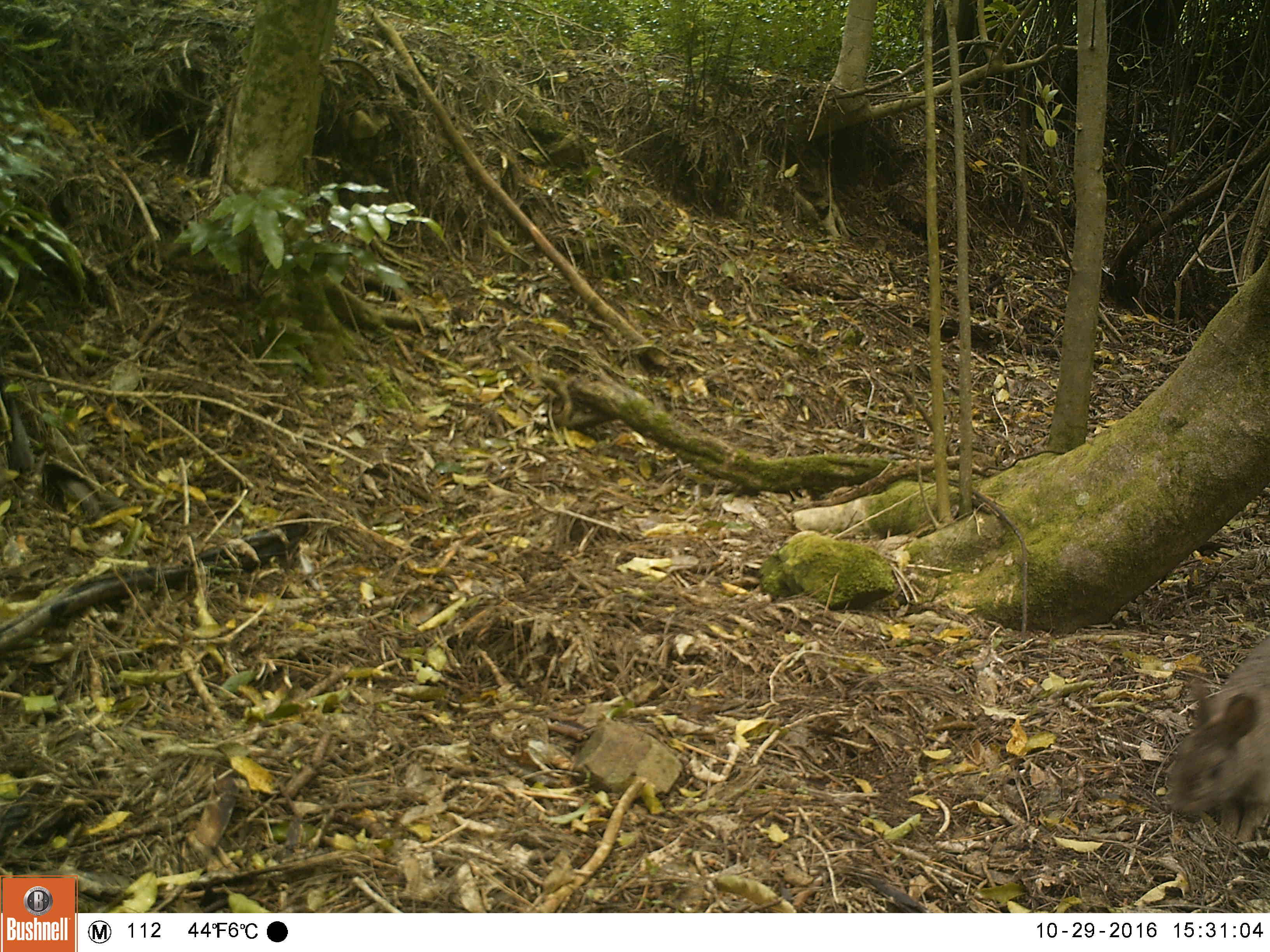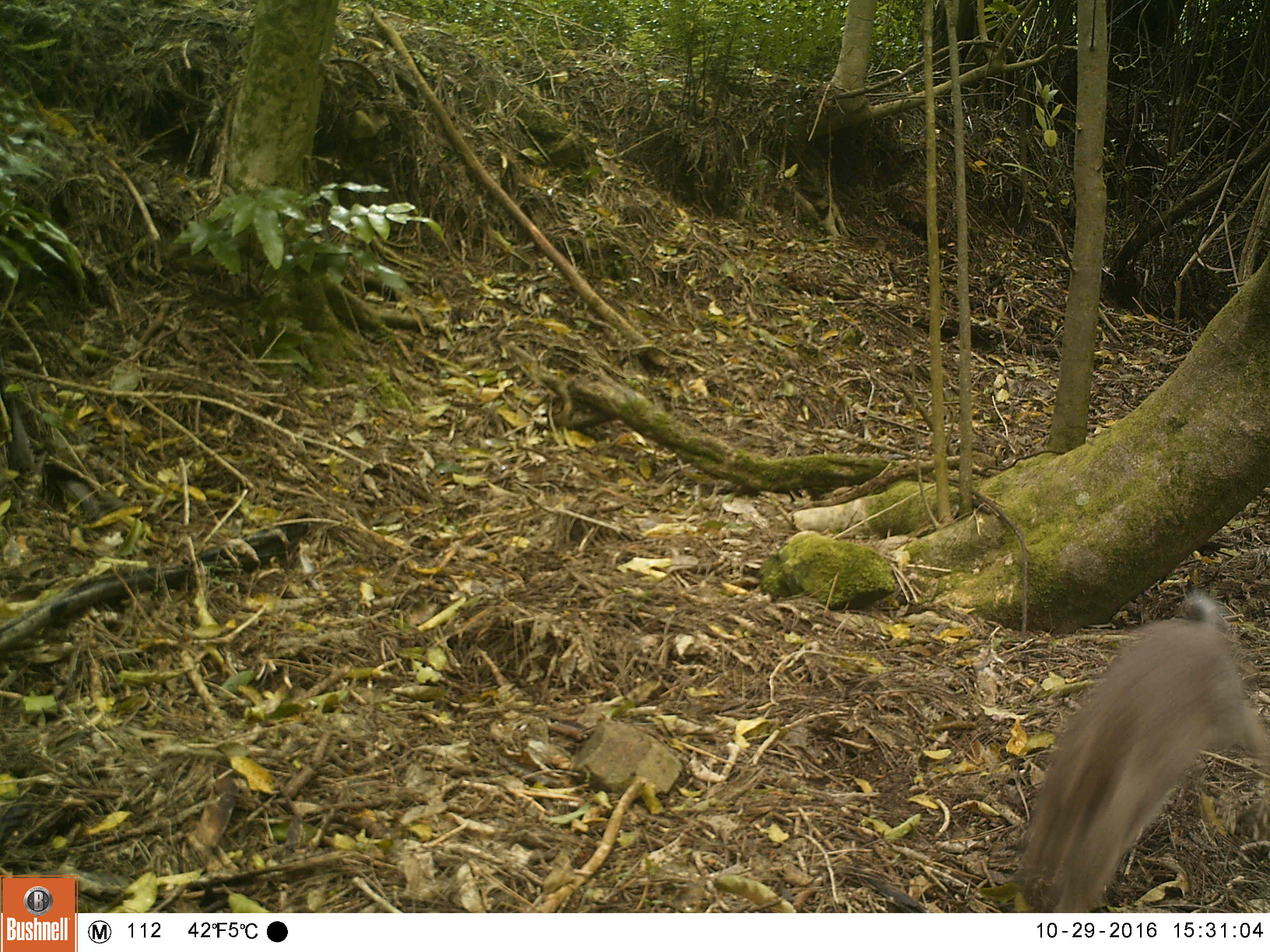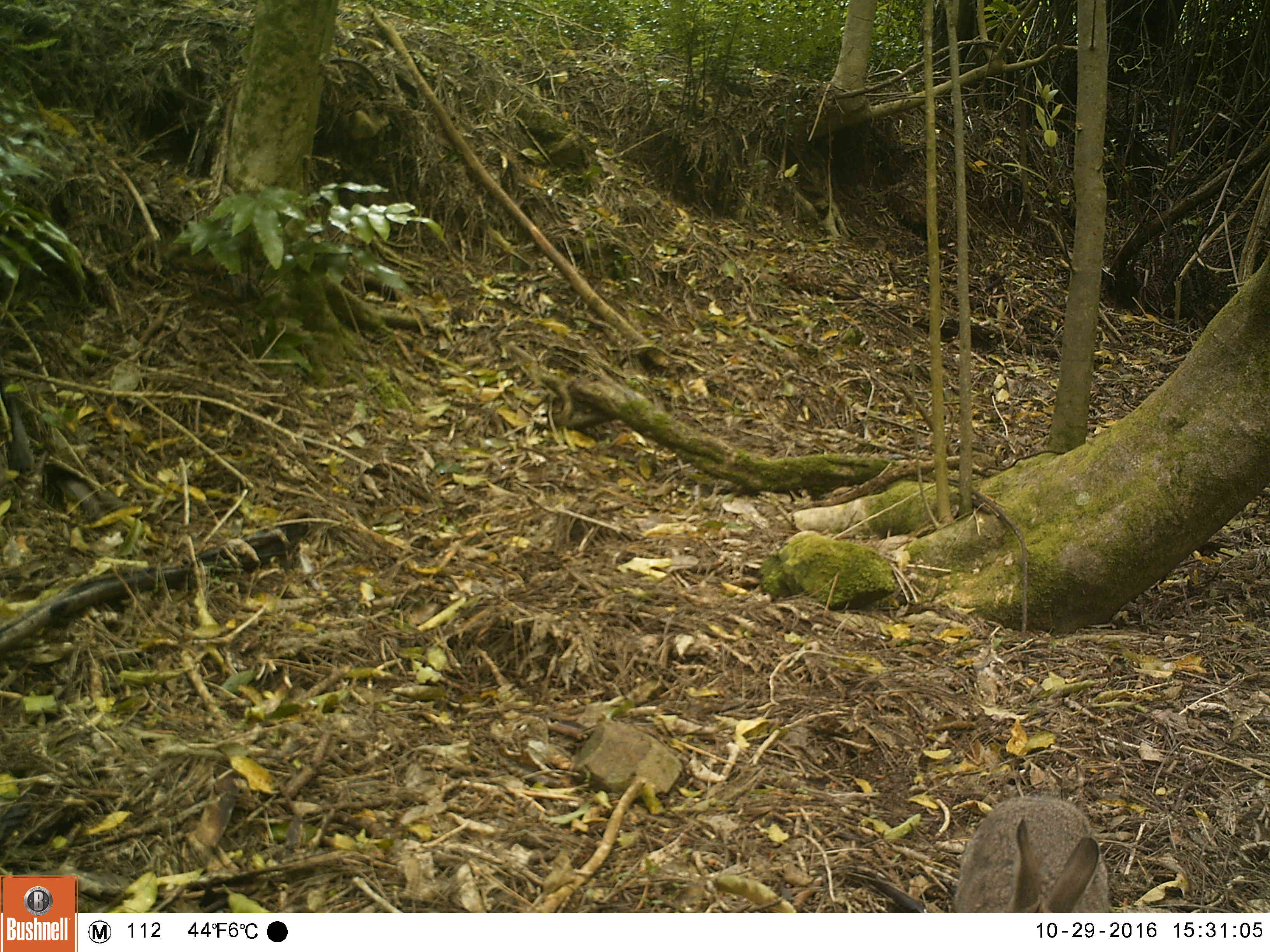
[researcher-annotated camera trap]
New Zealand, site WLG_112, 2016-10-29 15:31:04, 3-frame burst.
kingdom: Animalia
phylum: Chordata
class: Mammalia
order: Lagomorpha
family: Leporidae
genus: Oryctolagus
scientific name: Oryctolagus cuniculus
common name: european rabbit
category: rabbit